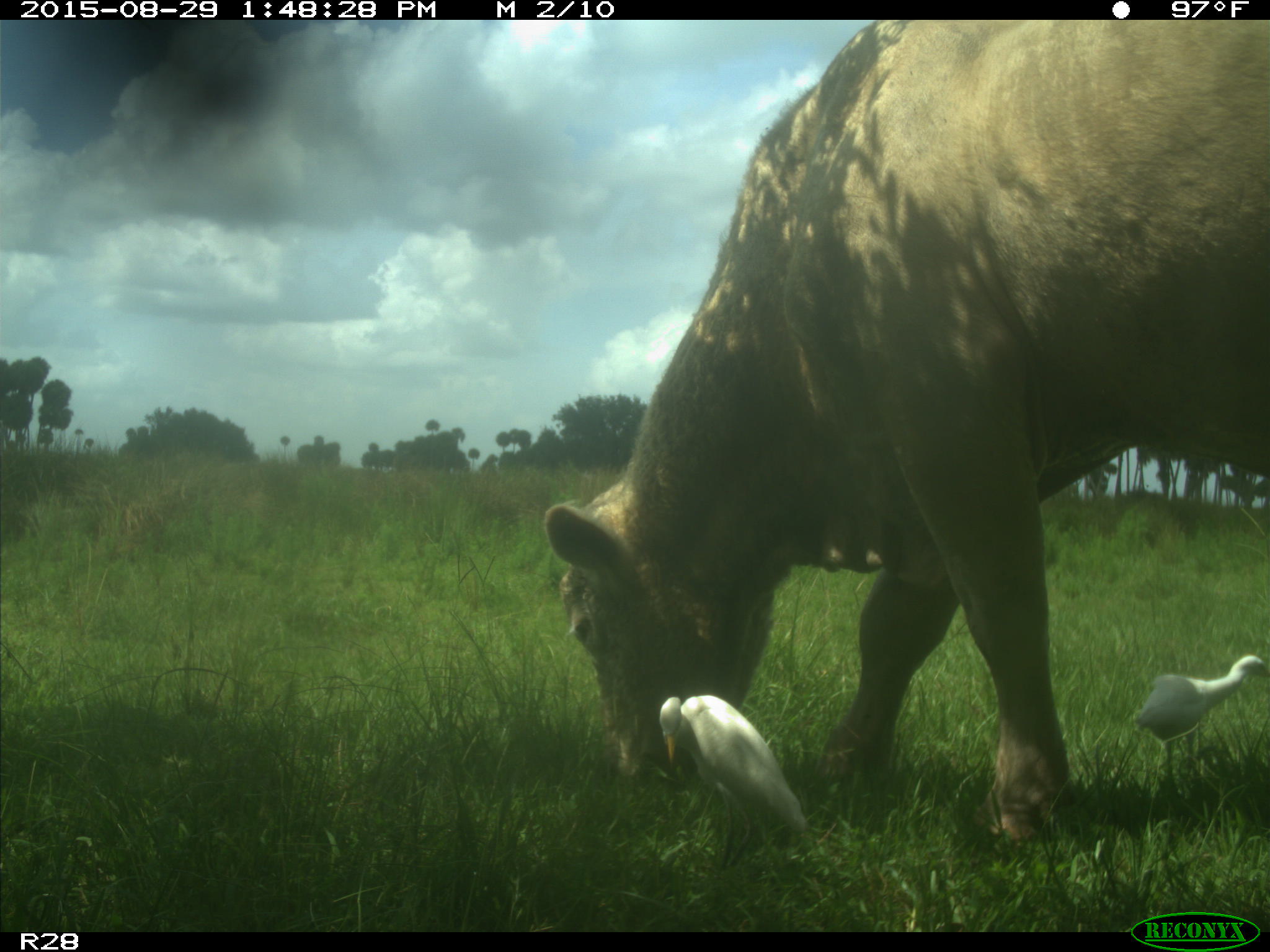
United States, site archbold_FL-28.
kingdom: Animalia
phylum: Chordata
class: Mammalia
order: Artiodactyla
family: Bovidae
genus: Bos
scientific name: Bos taurus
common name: domestic cow